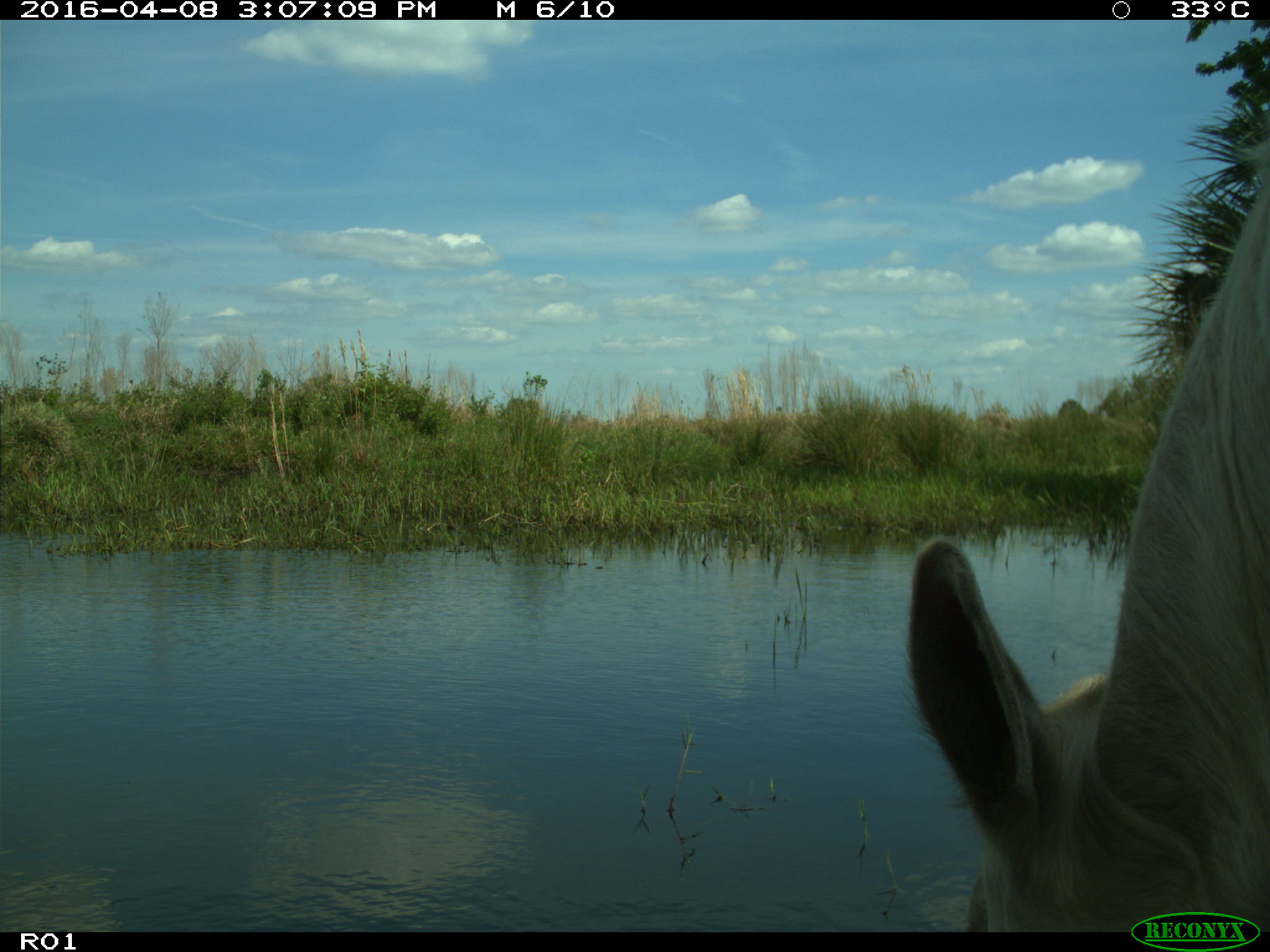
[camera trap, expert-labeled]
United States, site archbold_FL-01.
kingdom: Animalia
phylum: Chordata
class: Mammalia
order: Artiodactyla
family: Bovidae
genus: Bos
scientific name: Bos taurus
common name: domestic cow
Bos taurus (domestic cow).